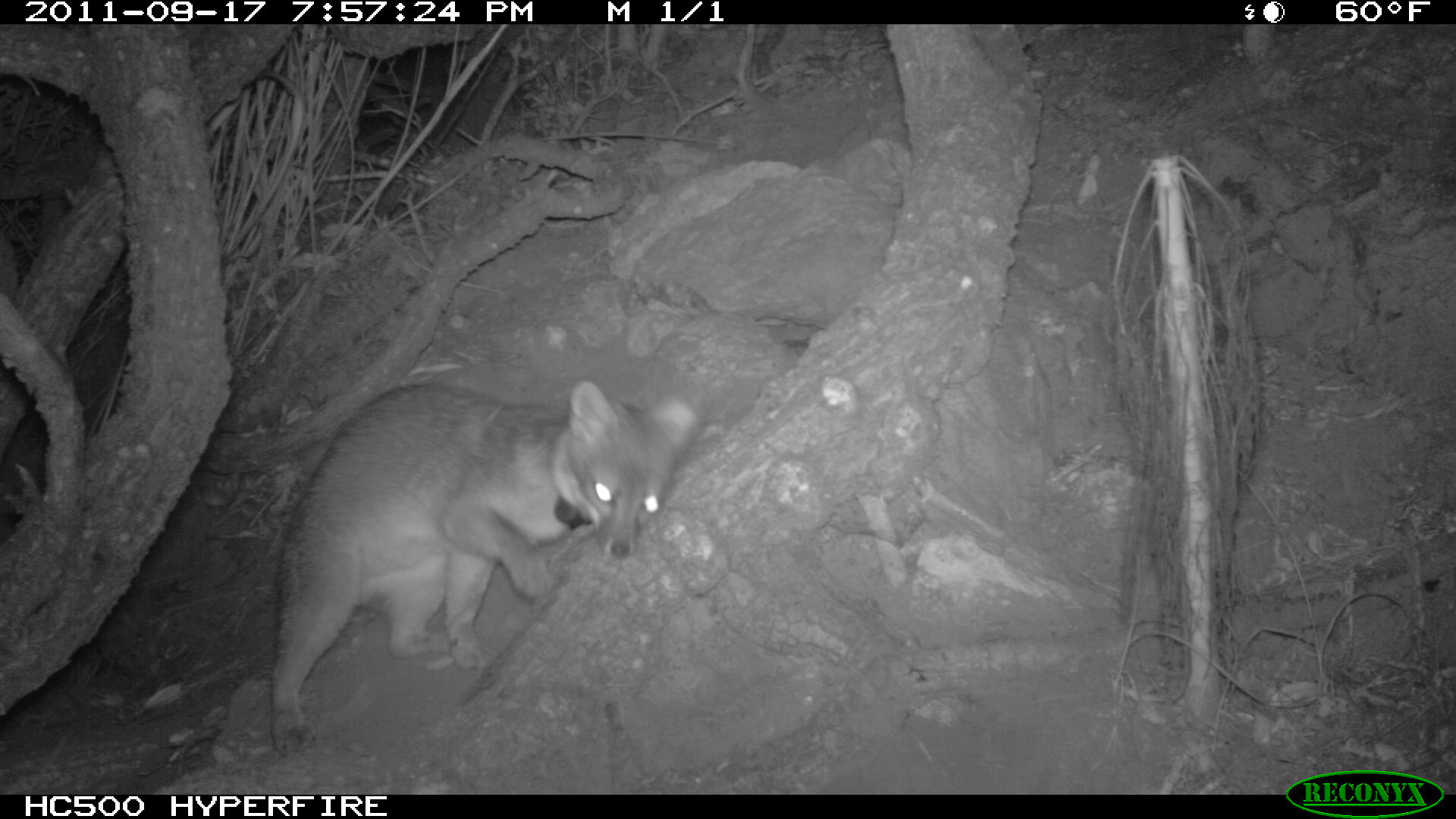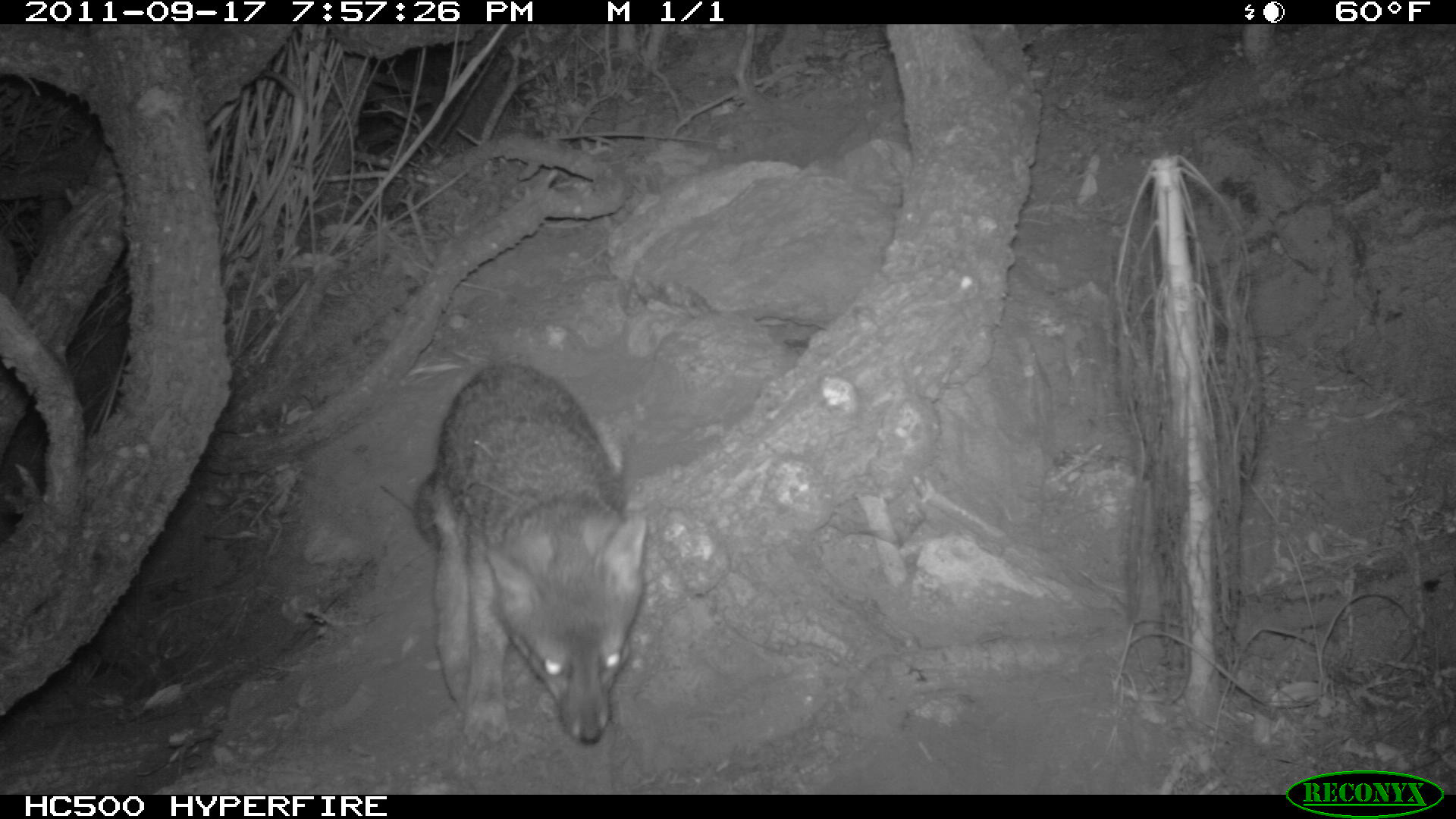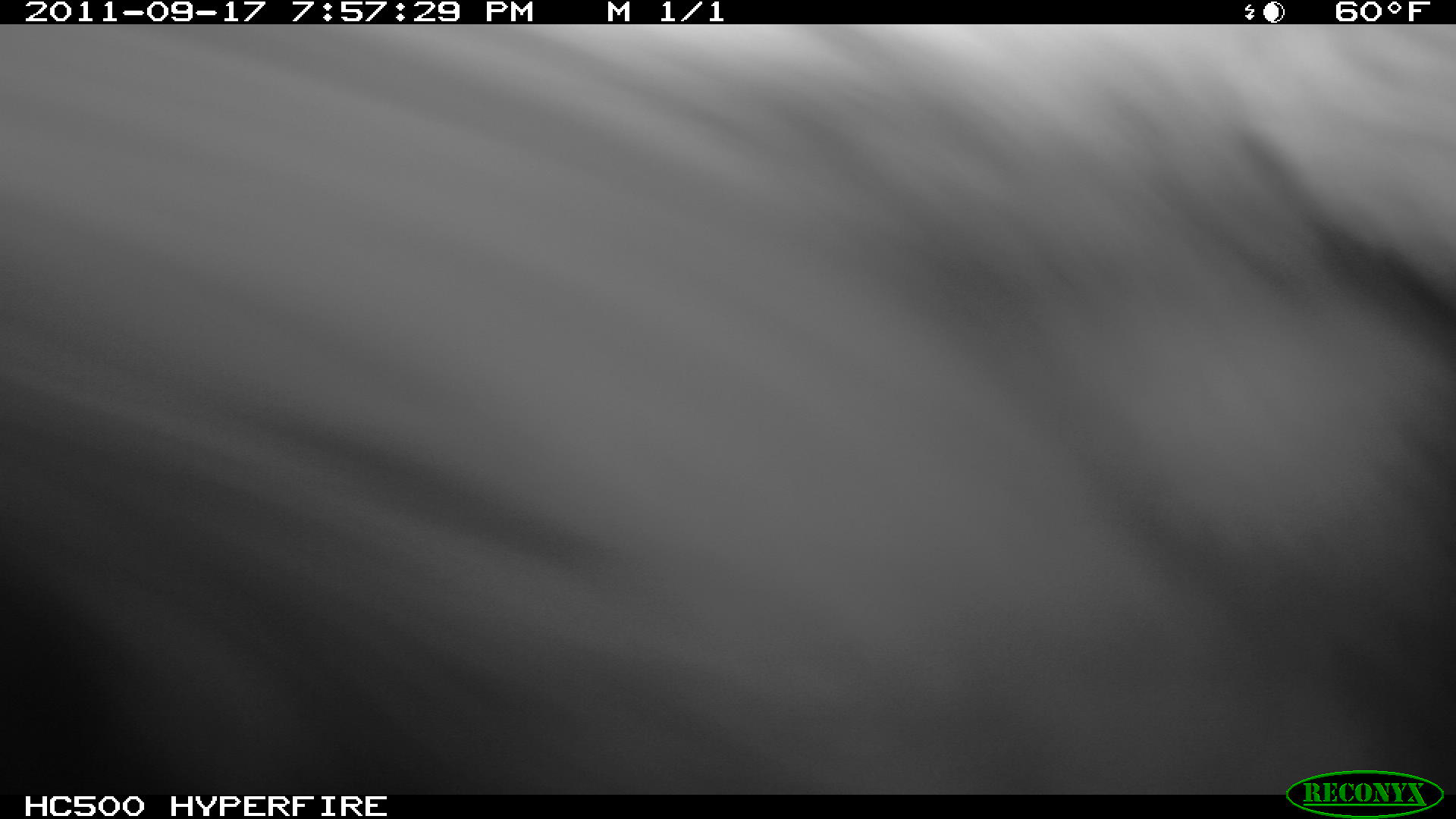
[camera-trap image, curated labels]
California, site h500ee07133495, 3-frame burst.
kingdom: Animalia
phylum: Chordata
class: Mammalia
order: Carnivora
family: Canidae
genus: Urocyon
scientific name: Urocyon littoralis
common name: island fox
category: fox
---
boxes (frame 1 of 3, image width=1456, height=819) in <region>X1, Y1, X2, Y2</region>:
fox: <region>268, 378, 708, 755</region>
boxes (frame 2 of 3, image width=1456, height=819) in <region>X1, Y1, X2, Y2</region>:
fox: <region>413, 359, 646, 752</region>